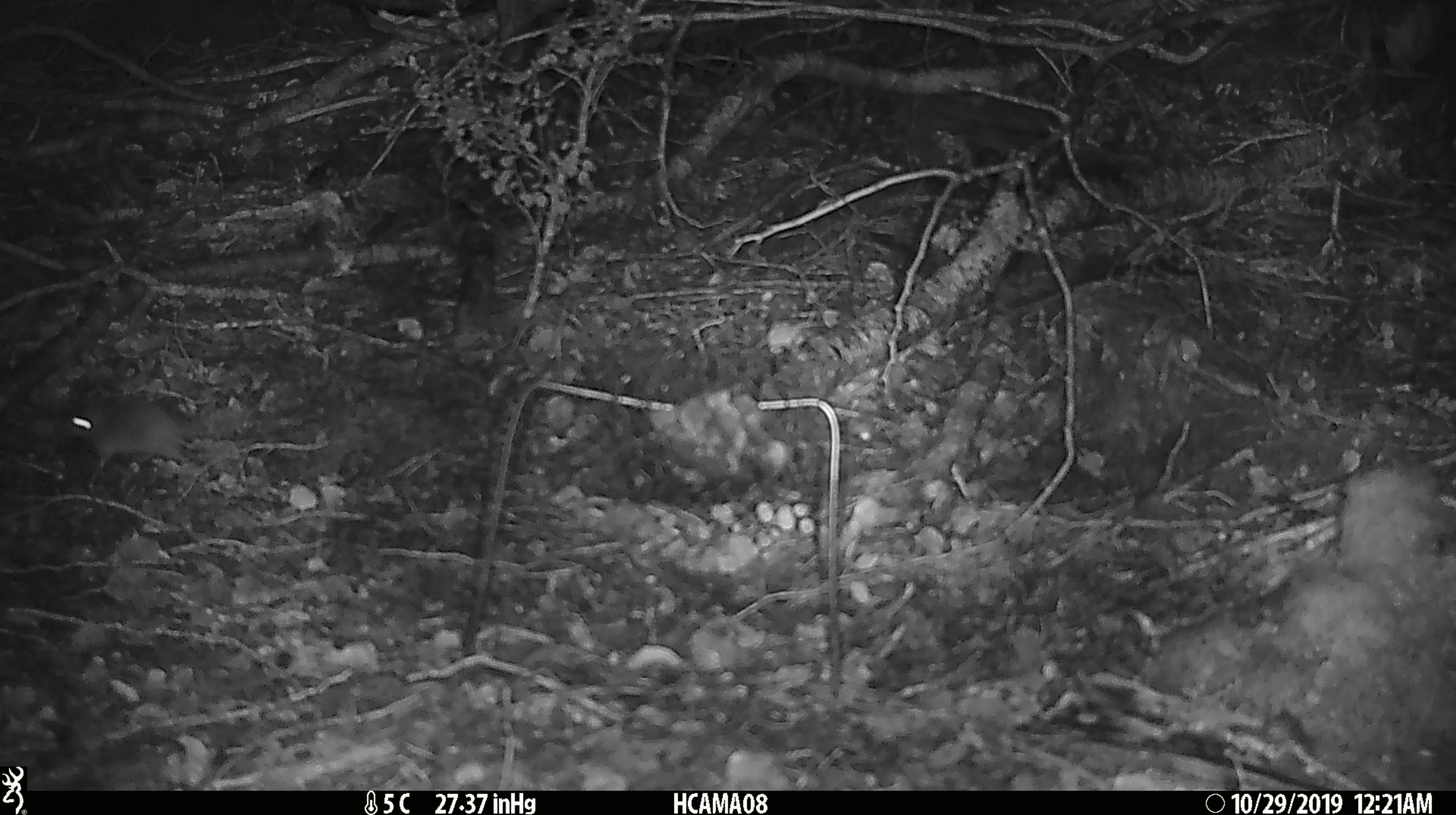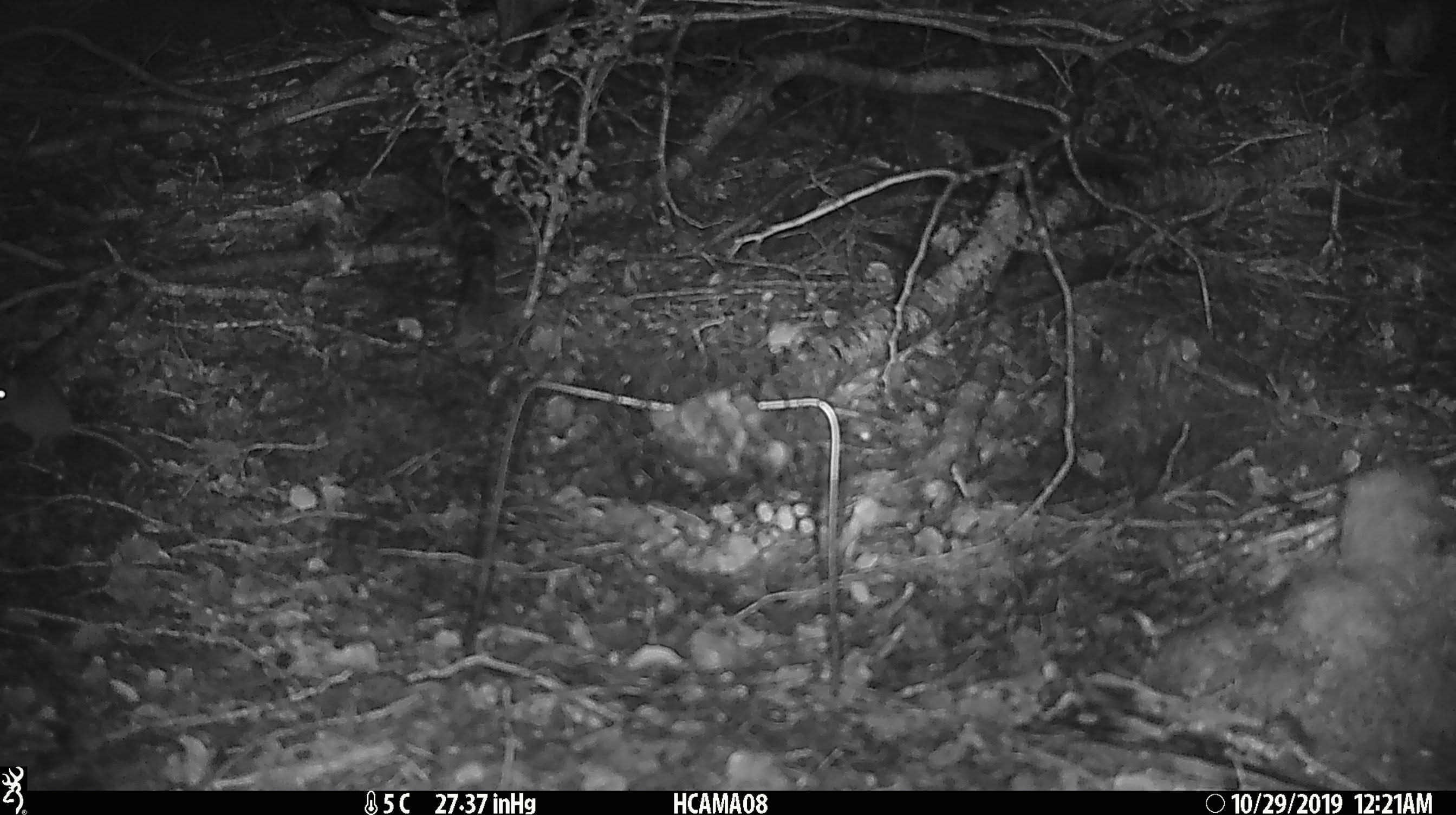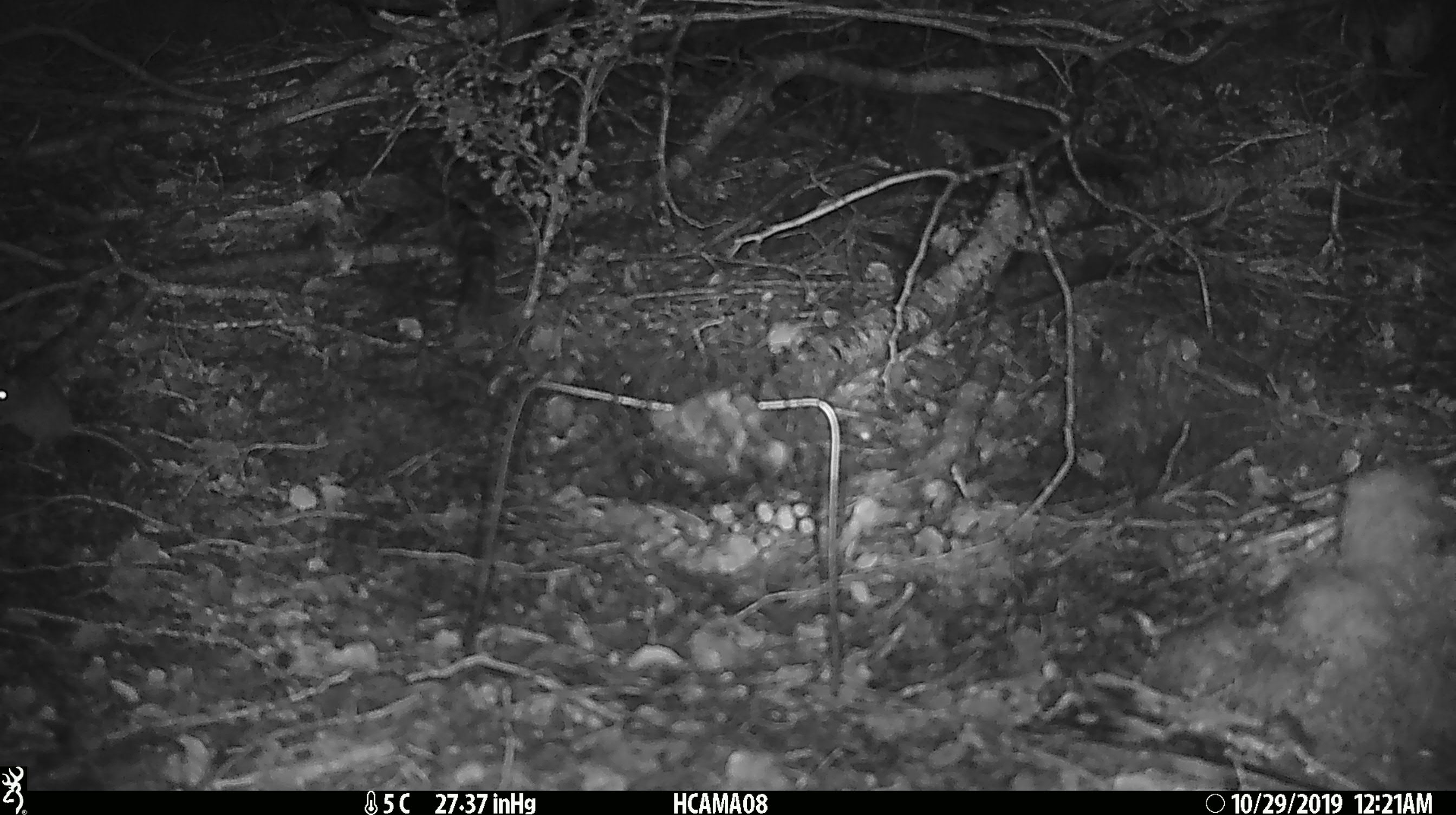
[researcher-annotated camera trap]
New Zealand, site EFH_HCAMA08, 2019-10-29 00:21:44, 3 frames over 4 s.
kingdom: Animalia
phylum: Chordata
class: Mammalia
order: Rodentia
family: Muridae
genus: Mus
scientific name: Mus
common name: mouse